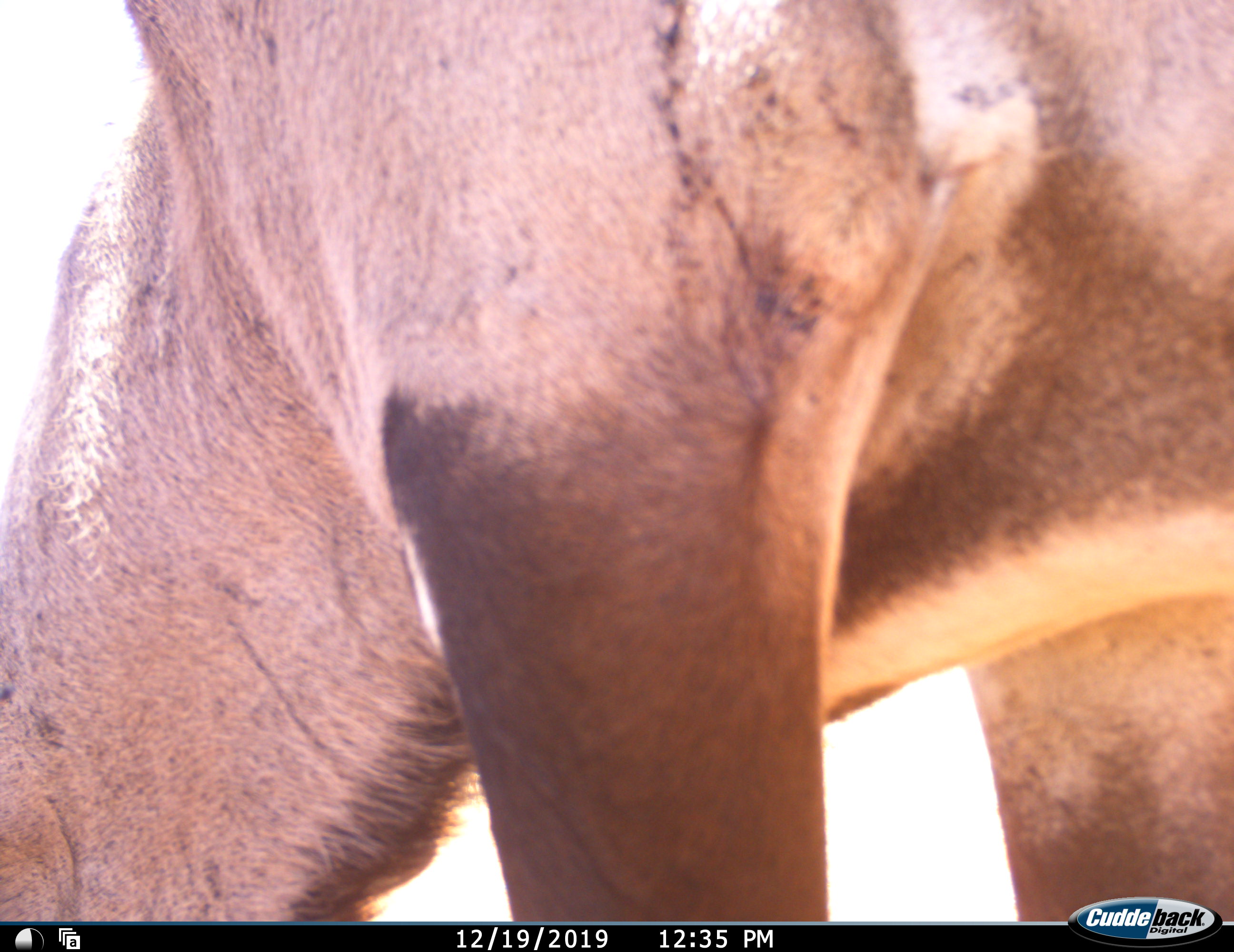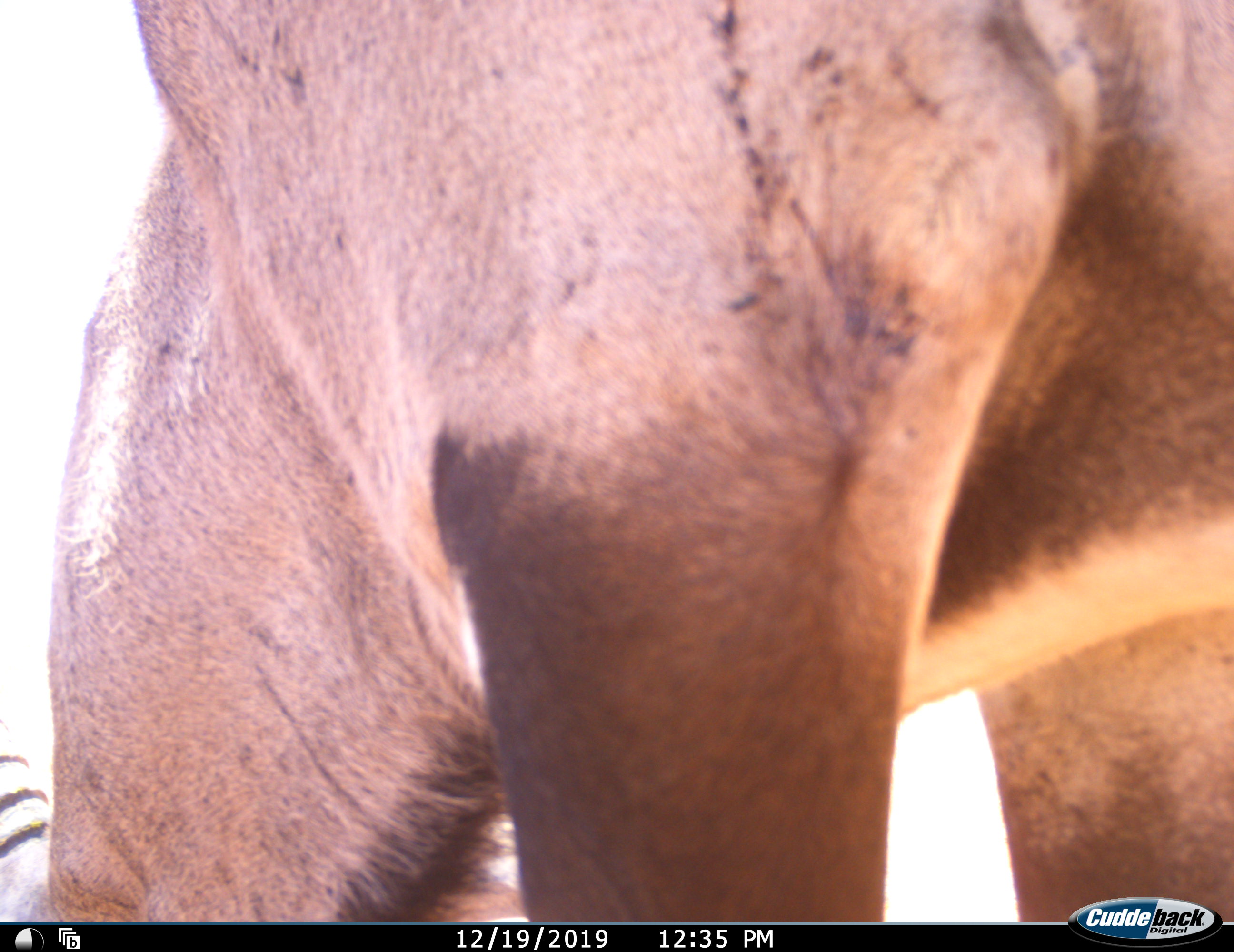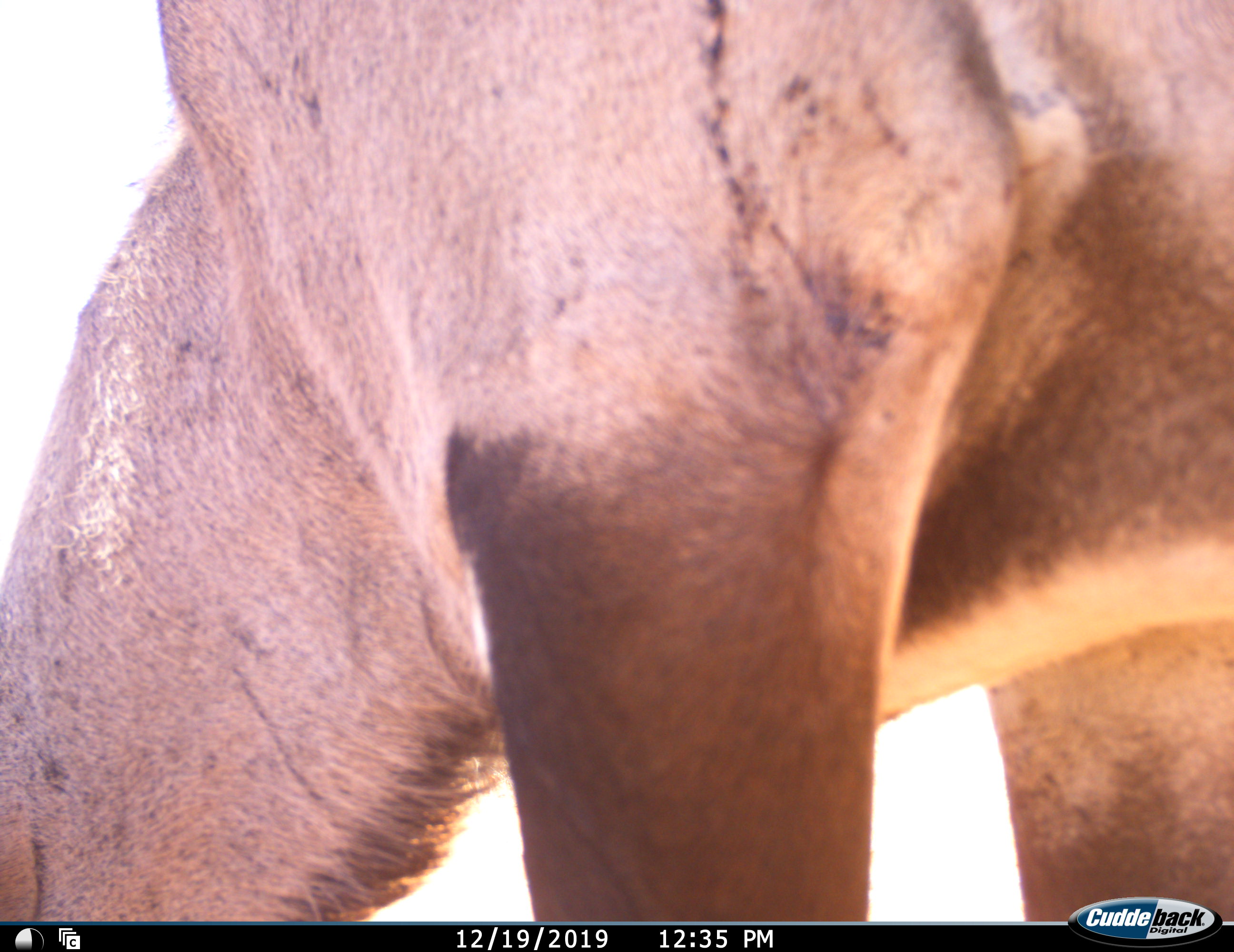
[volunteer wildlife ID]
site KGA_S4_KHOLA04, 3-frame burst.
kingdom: Animalia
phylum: Chordata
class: Mammalia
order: Artiodactyla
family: Bovidae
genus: Oryx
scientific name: Oryx gazella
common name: gemsbok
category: oryx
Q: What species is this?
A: Oryx (gemsbok) (Oryx gazella).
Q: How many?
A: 1.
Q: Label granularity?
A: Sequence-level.